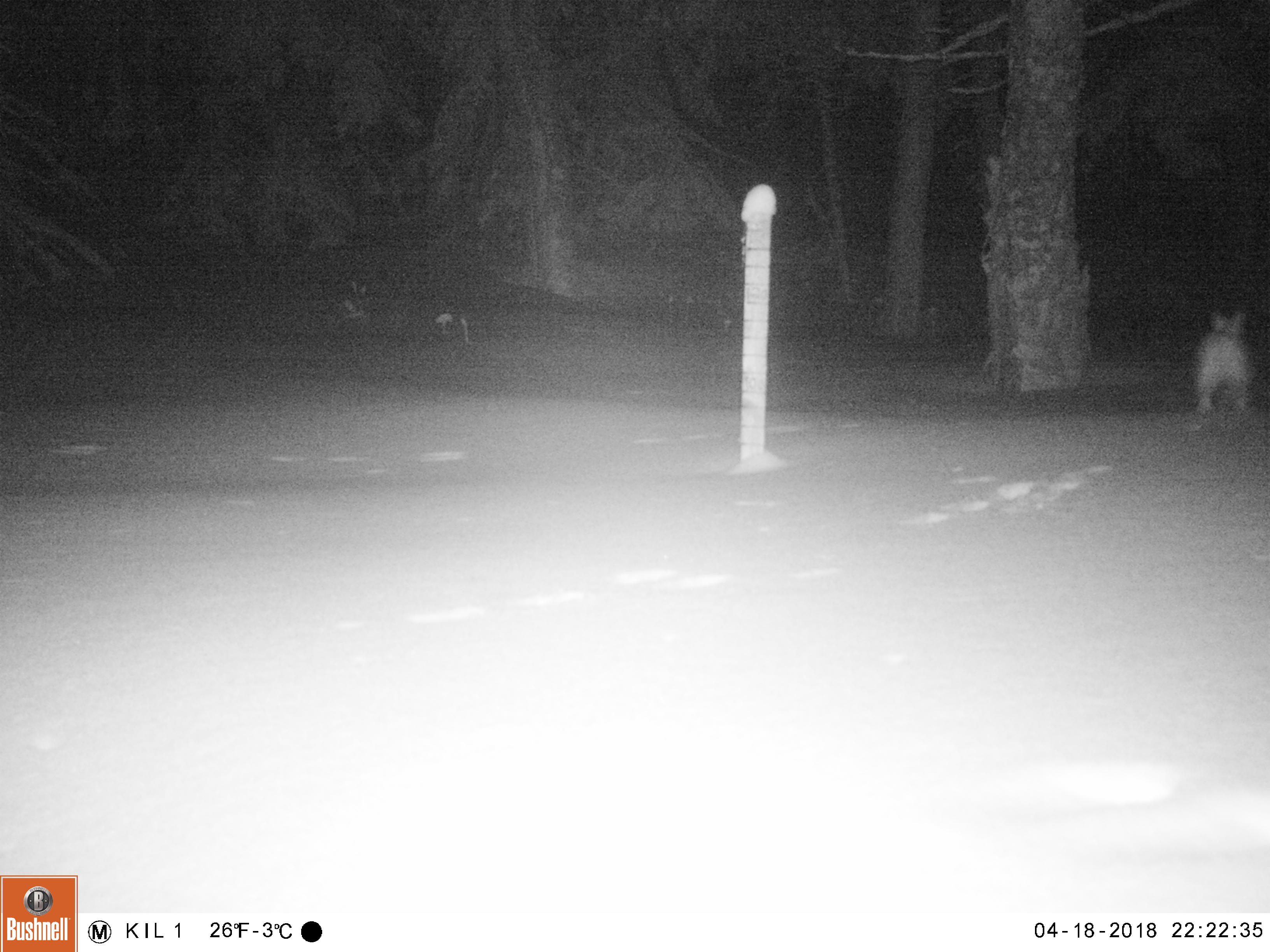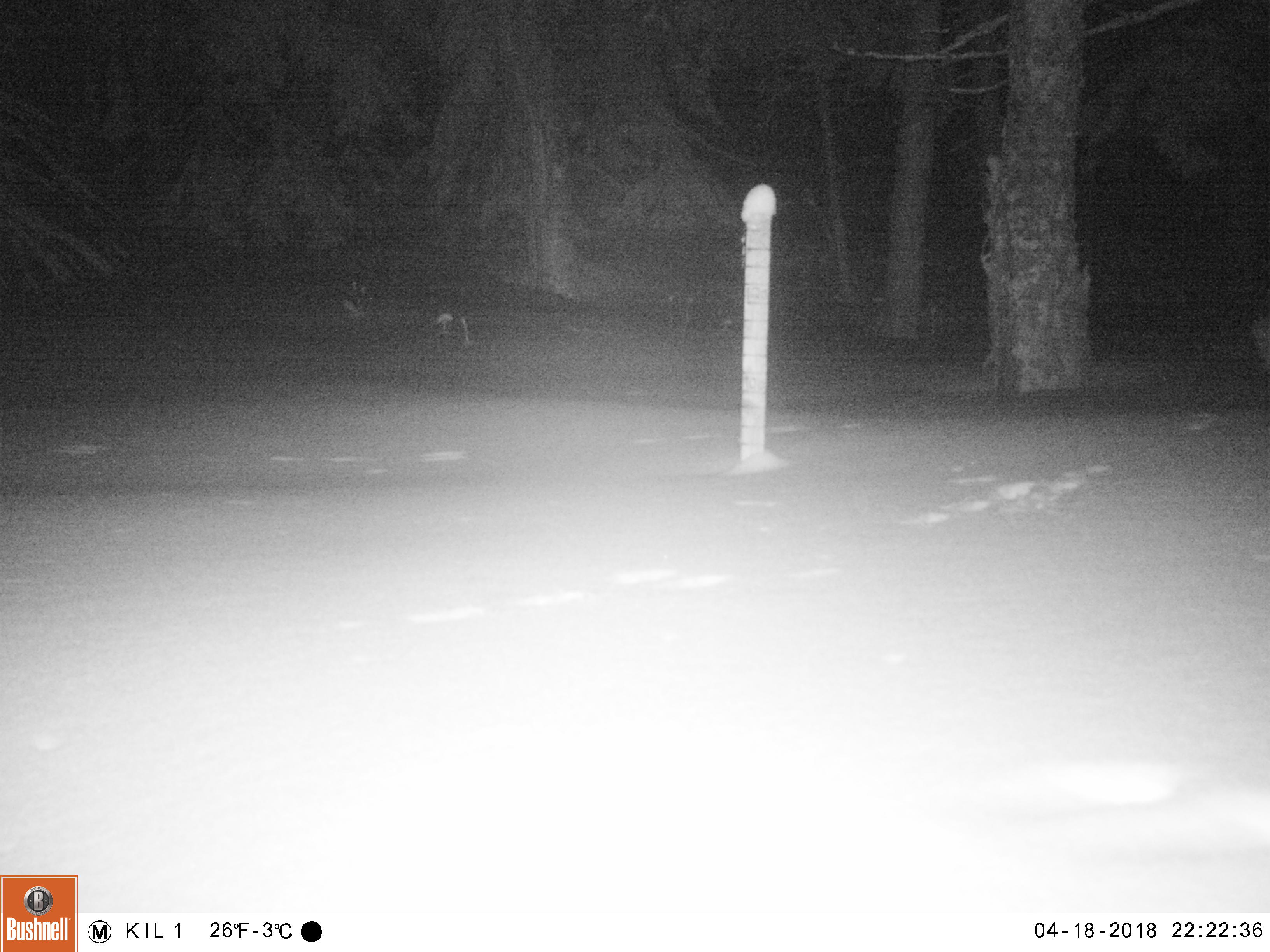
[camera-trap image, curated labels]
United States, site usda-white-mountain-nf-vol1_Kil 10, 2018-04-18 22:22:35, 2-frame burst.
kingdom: Animalia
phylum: Chordata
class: Mammalia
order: Lagomorpha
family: Leporidae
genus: Lepus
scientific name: Lepus americanus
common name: snowshoe hare